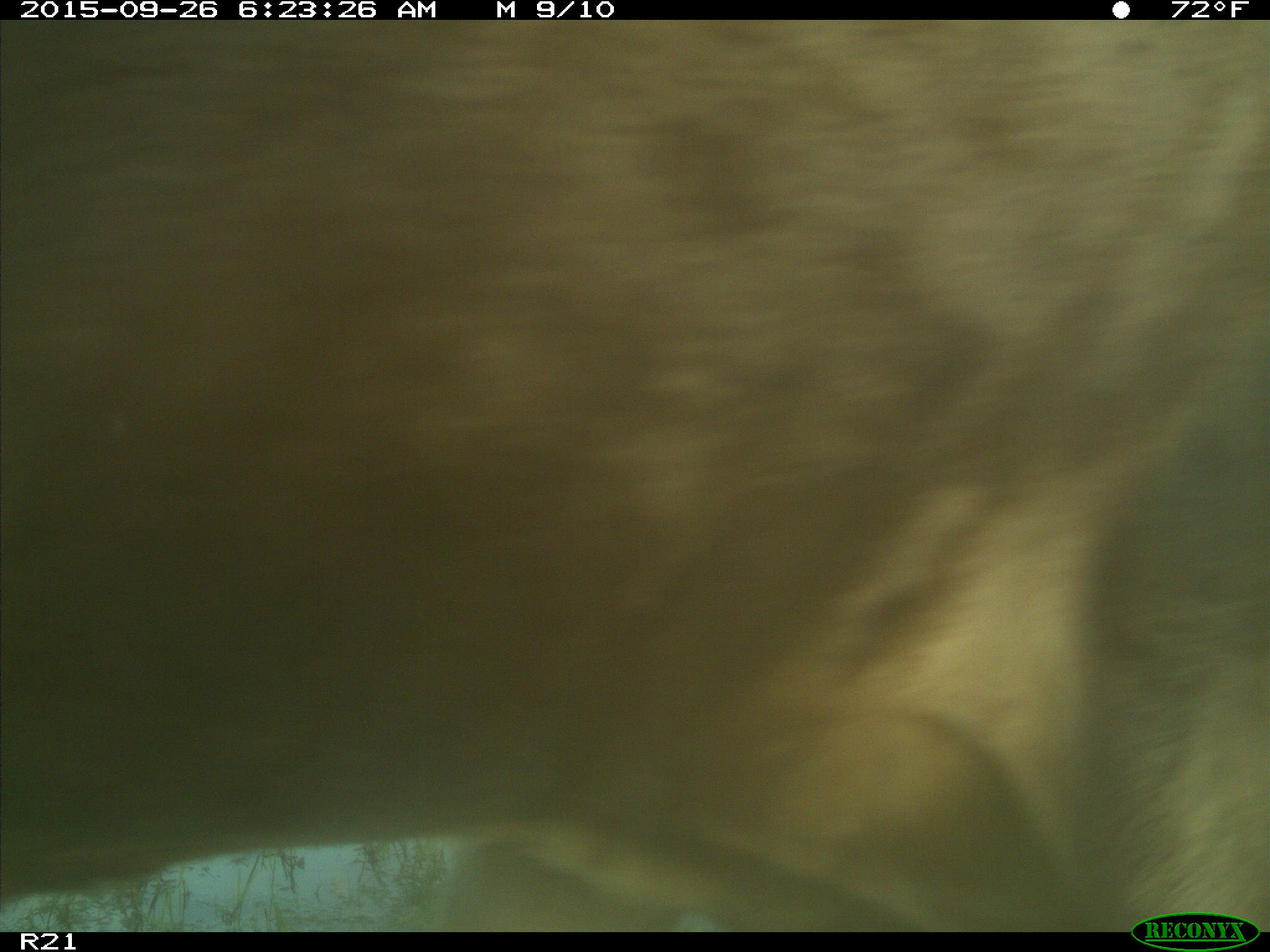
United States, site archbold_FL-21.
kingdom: Animalia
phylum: Chordata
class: Mammalia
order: Artiodactyla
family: Bovidae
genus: Bos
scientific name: Bos taurus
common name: domestic cow